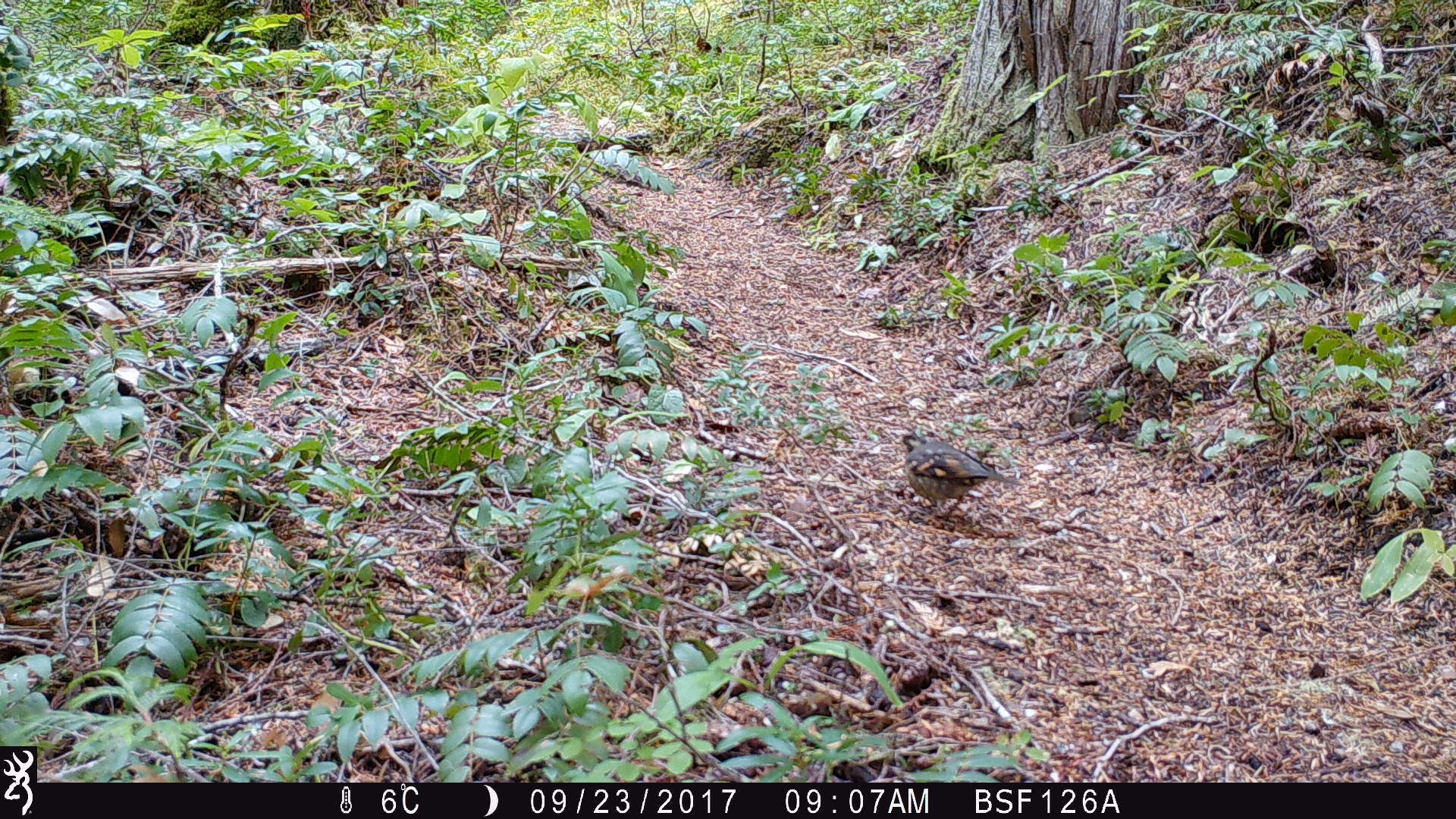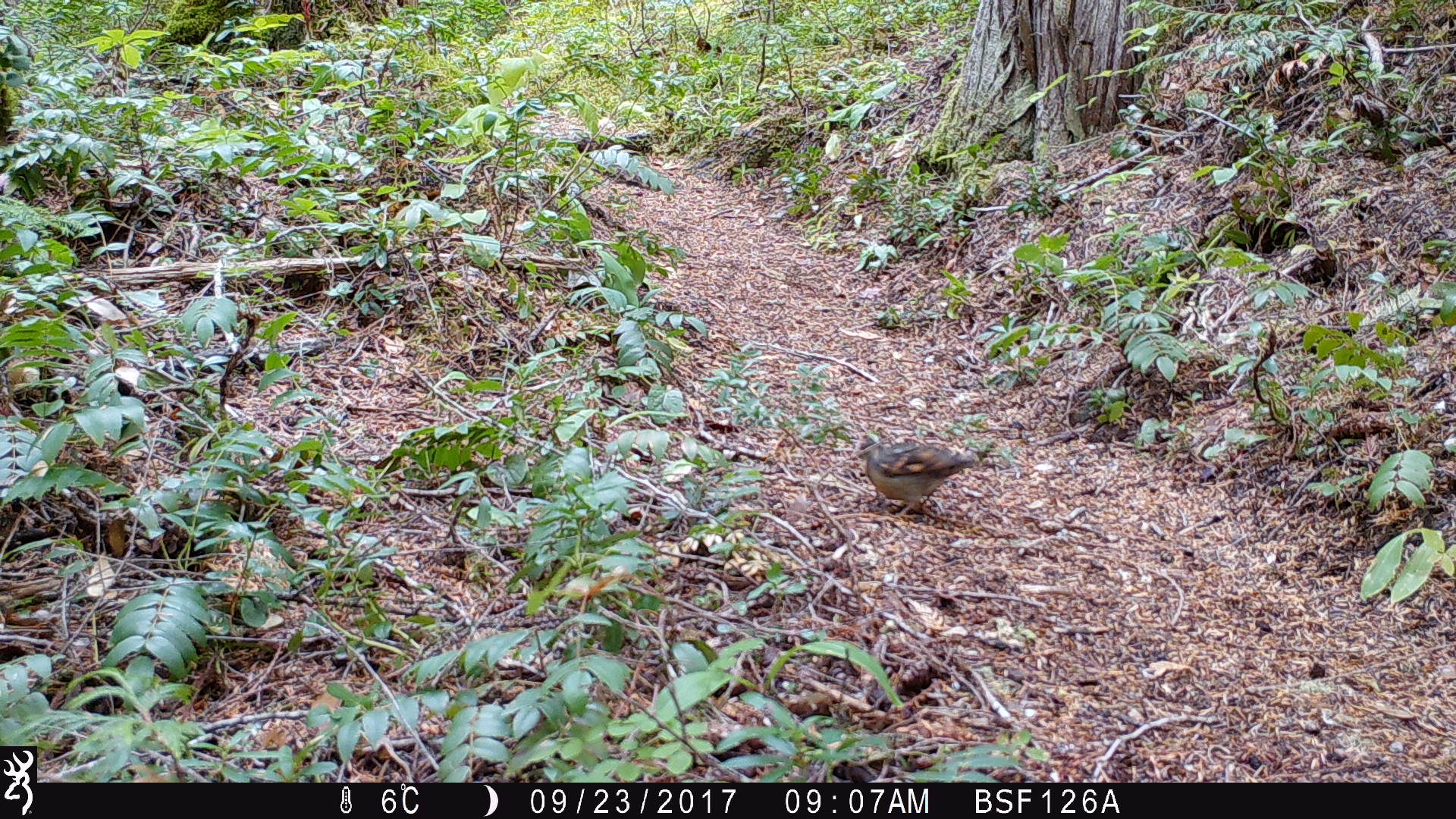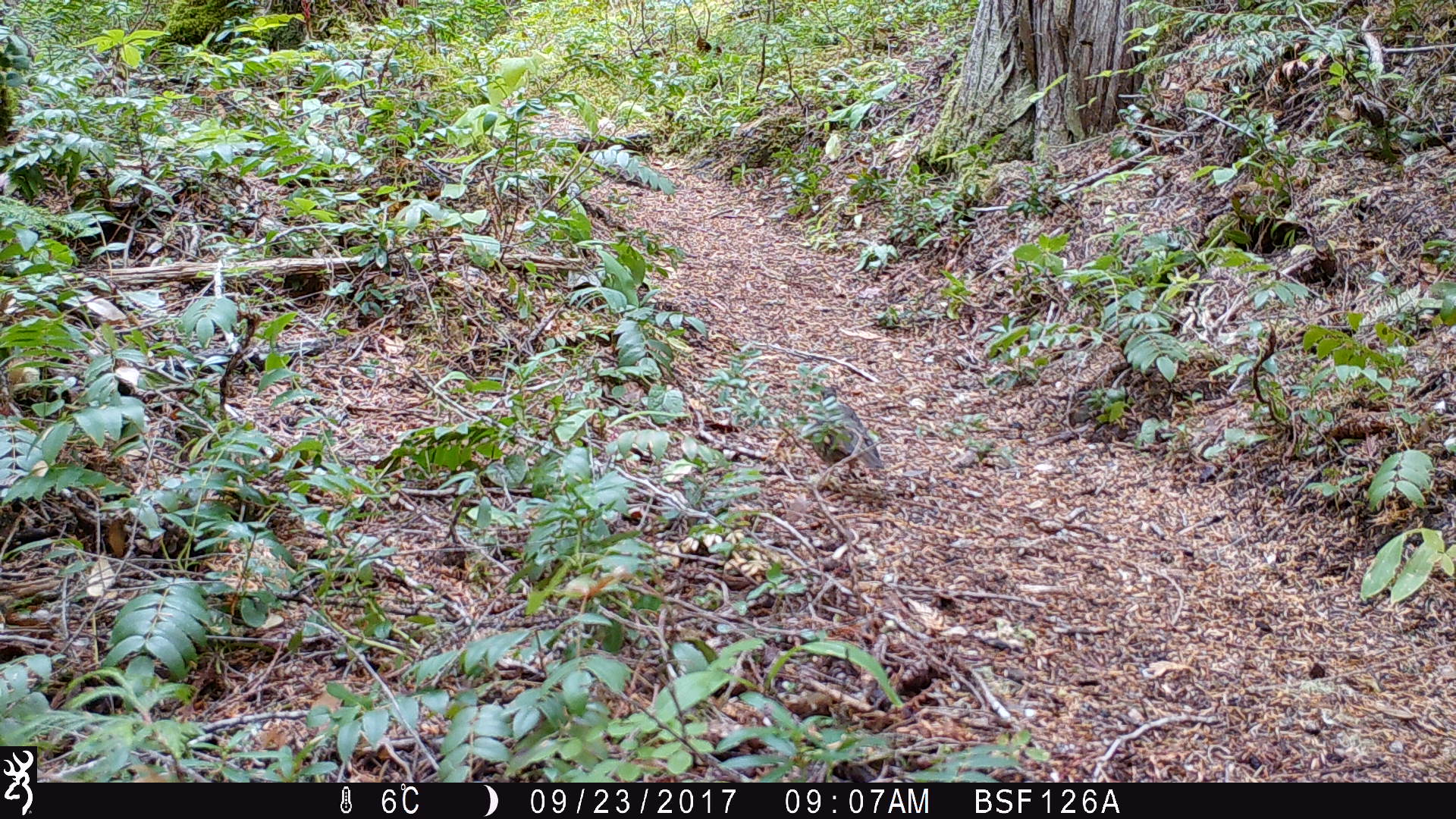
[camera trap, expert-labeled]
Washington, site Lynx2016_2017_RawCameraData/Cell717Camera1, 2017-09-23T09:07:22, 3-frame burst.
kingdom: Animalia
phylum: Chordata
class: Aves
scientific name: Aves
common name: birds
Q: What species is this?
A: Aves (birds).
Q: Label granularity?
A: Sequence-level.